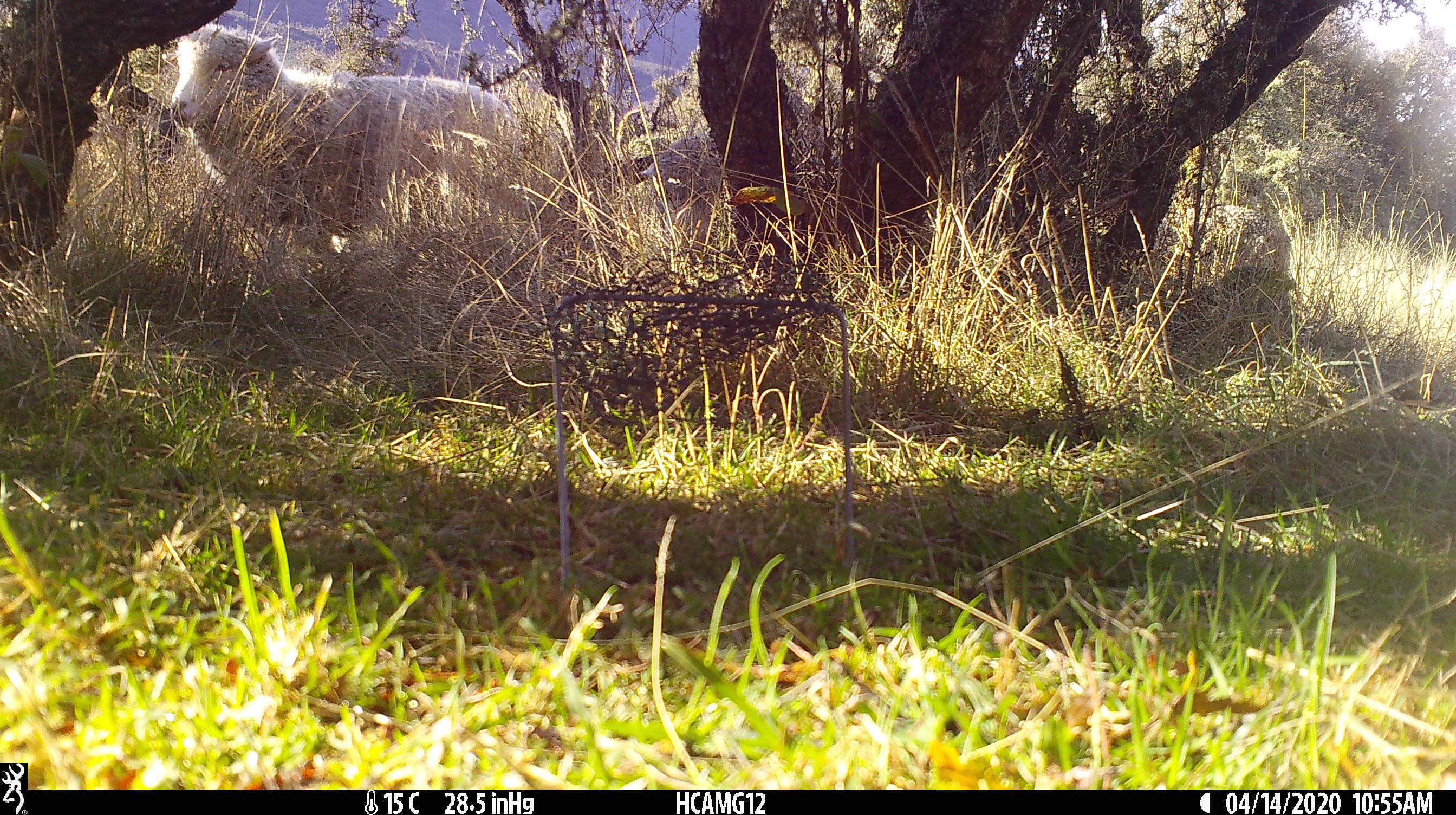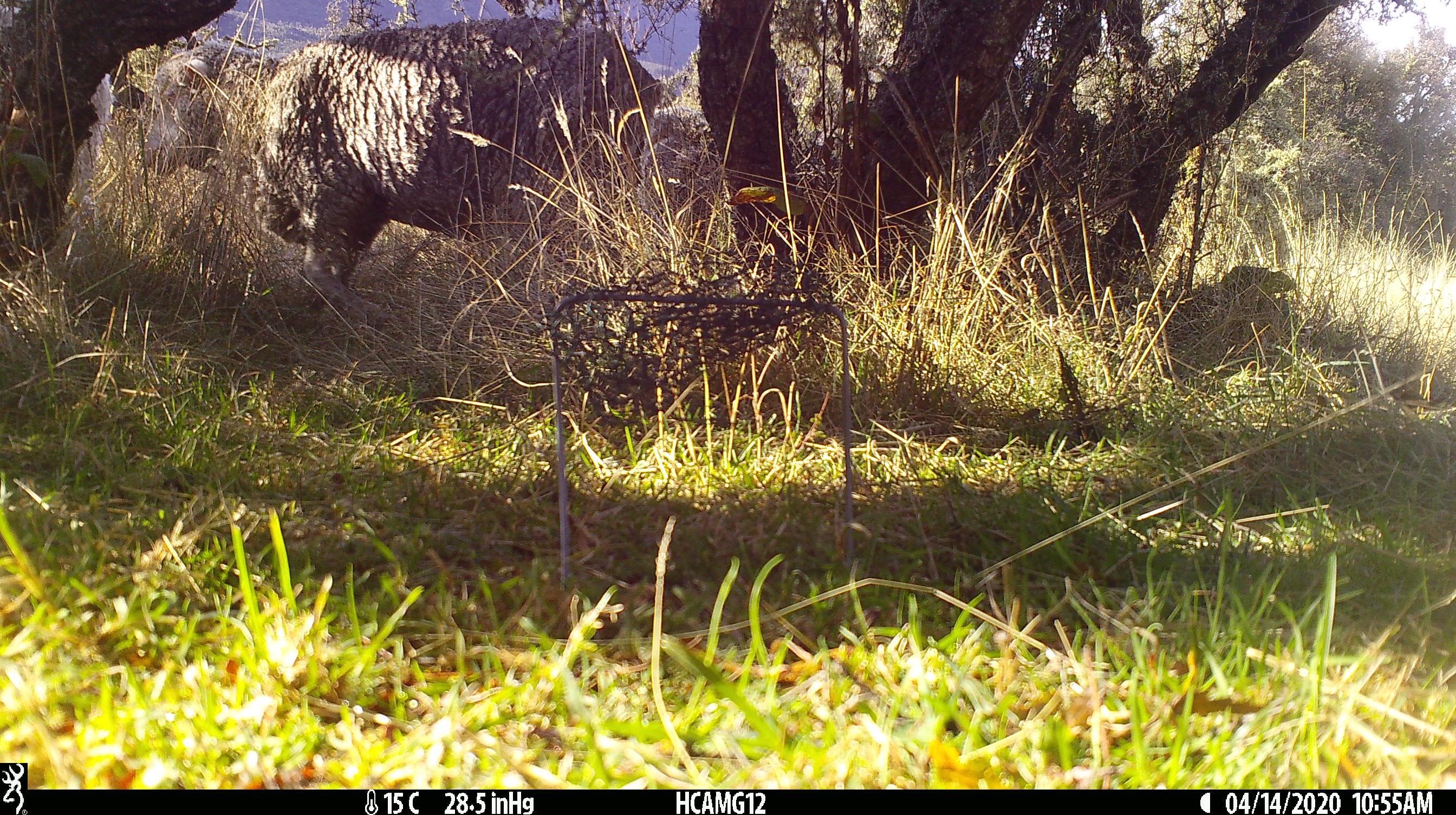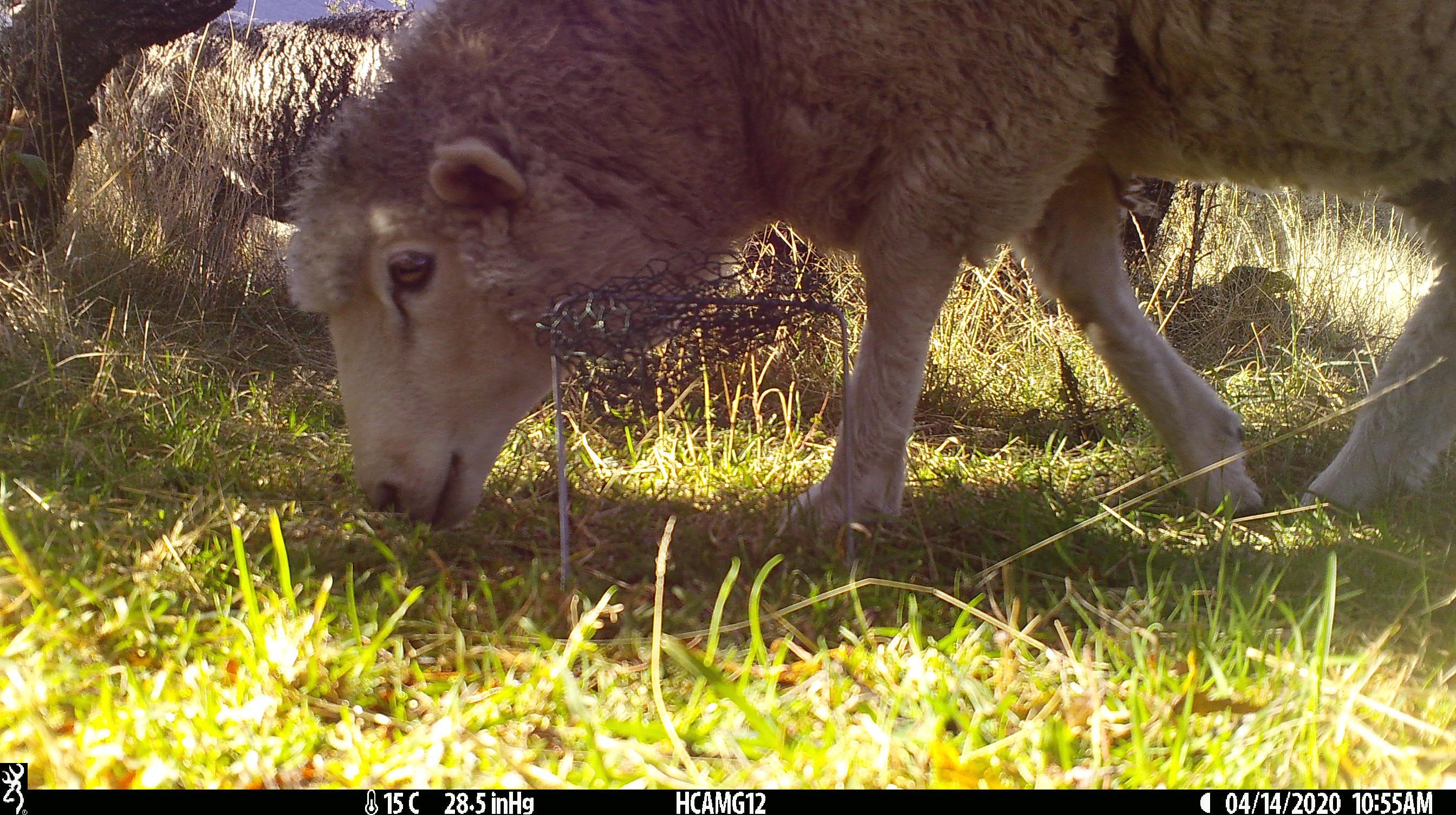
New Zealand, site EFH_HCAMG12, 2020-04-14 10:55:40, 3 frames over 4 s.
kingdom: Animalia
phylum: Chordata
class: Mammalia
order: Artiodactyla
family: Bovidae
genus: Ovis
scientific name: Ovis aries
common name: domestic sheep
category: sheep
Sheep (domestic sheep) (Ovis aries).